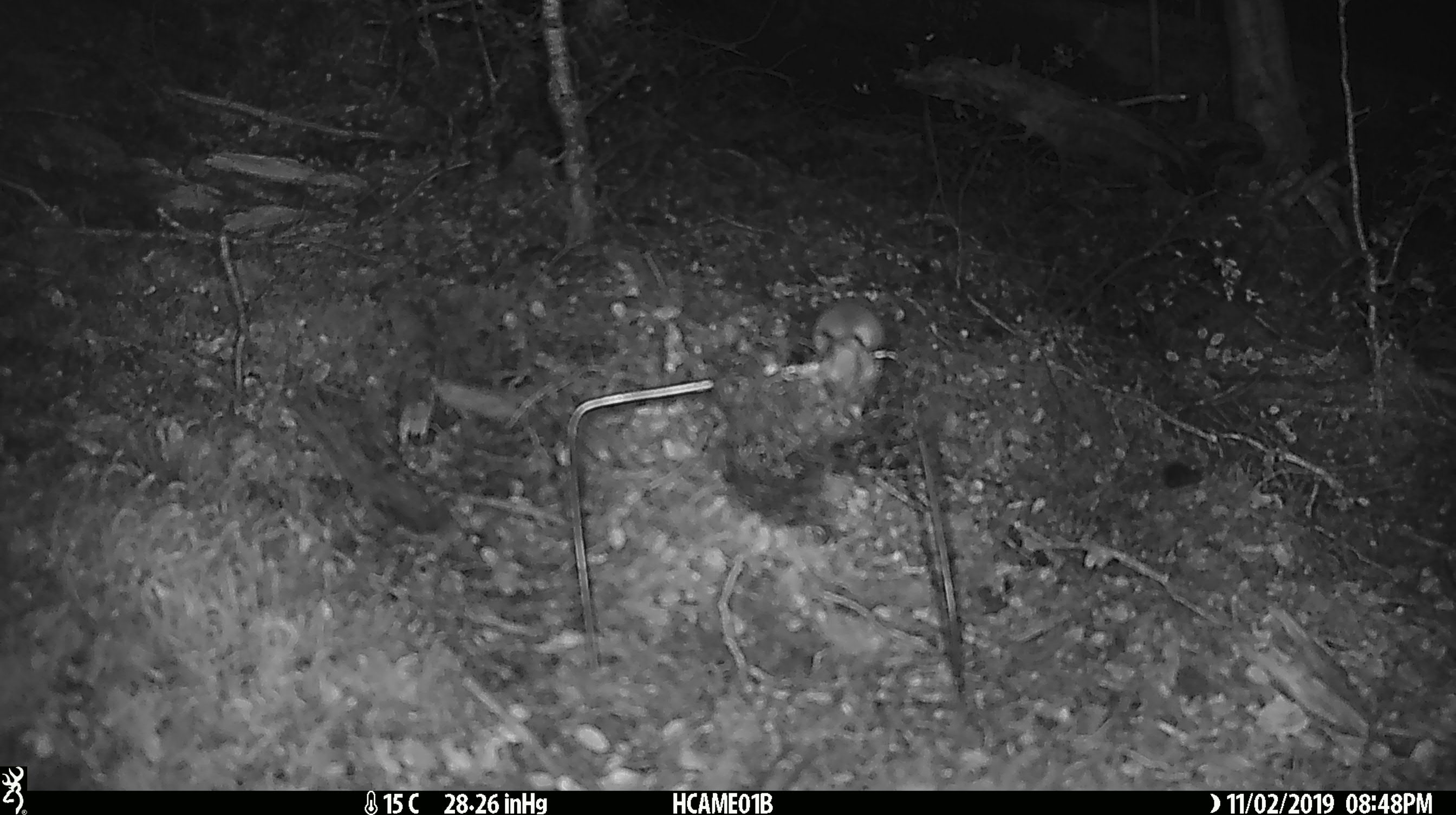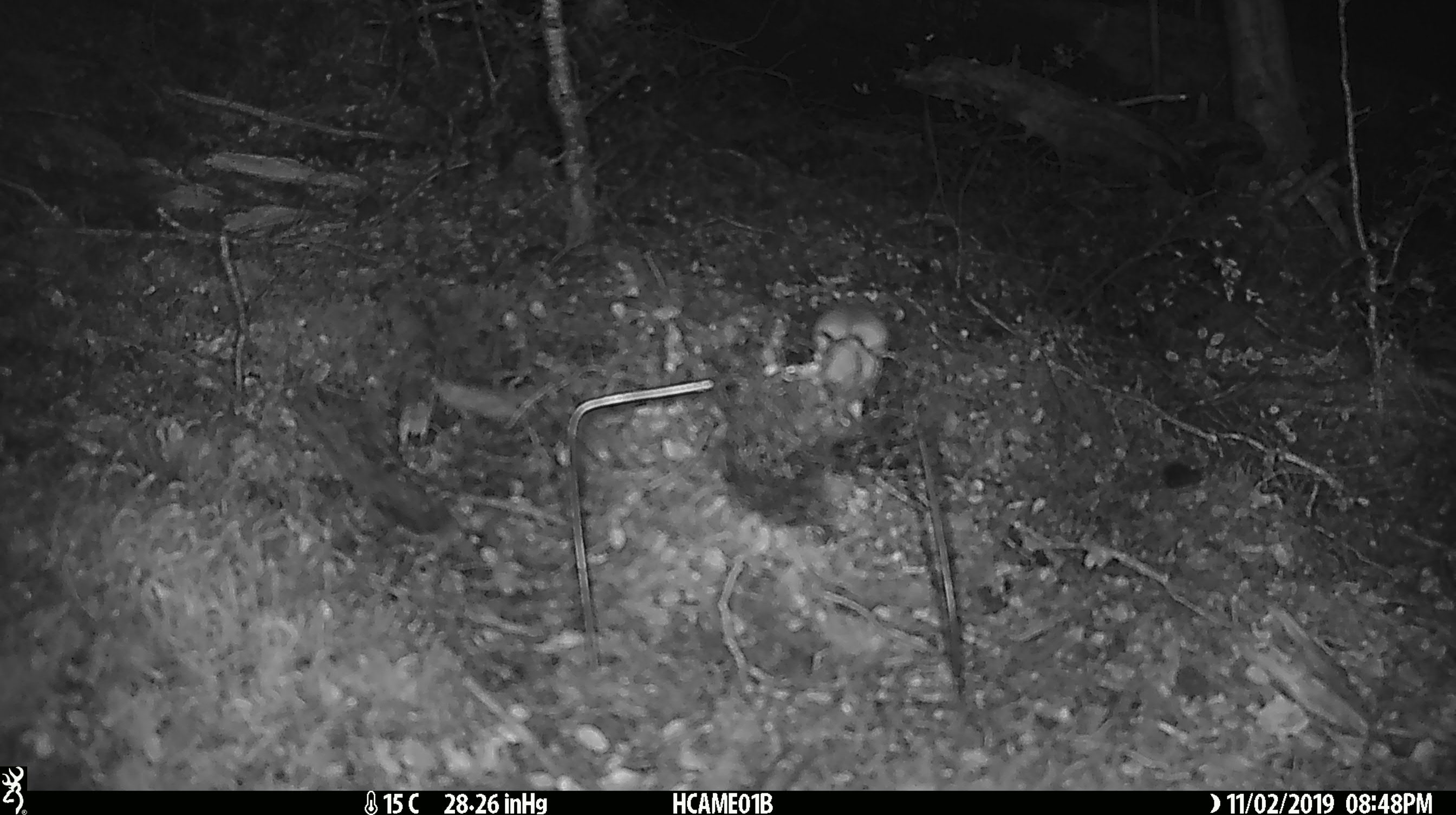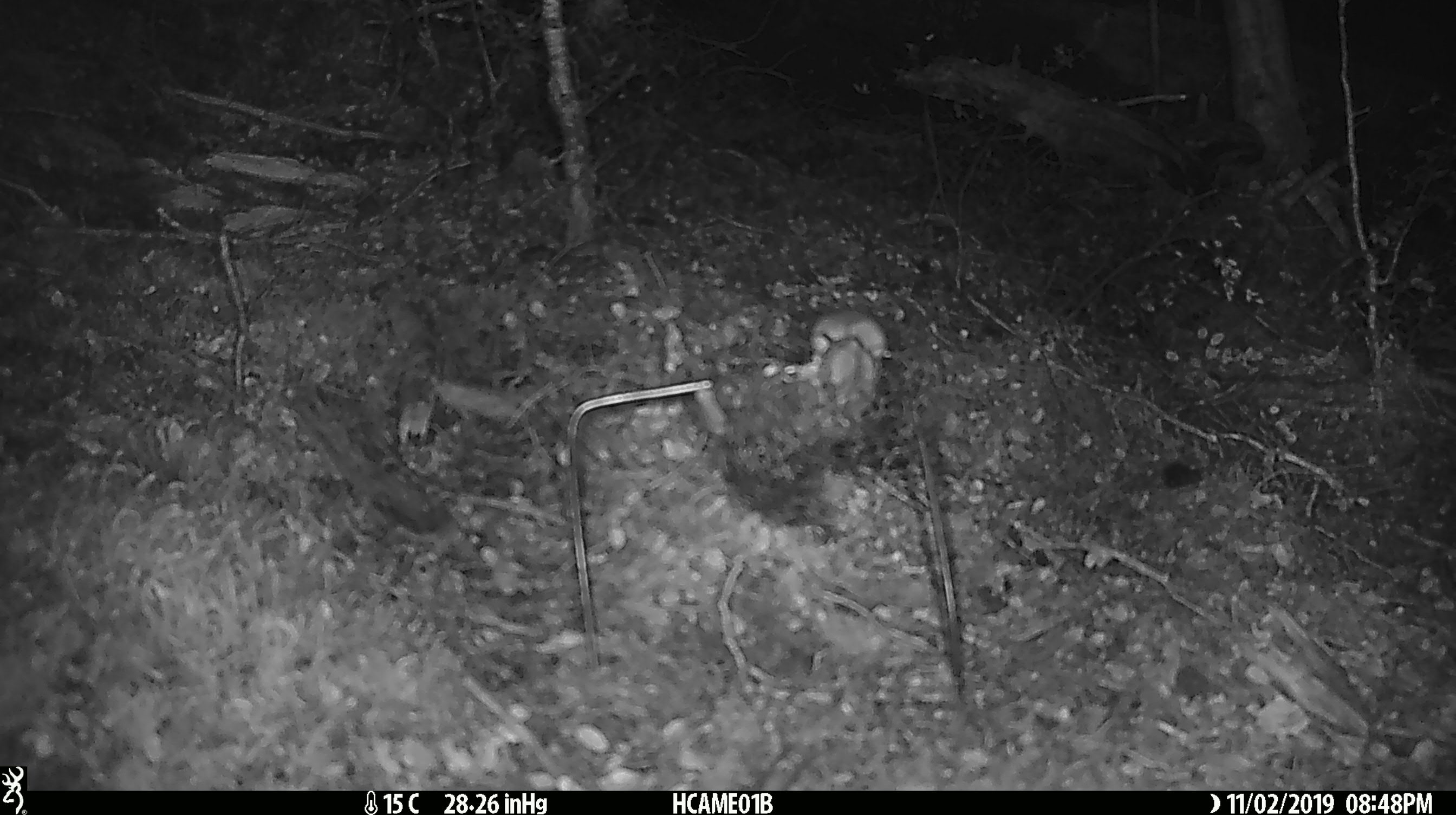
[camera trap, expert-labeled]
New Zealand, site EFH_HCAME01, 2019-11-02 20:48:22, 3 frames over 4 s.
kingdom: Animalia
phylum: Chordata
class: Mammalia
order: Rodentia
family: Muridae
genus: Mus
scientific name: Mus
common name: mouse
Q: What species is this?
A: Mouse (Mus).